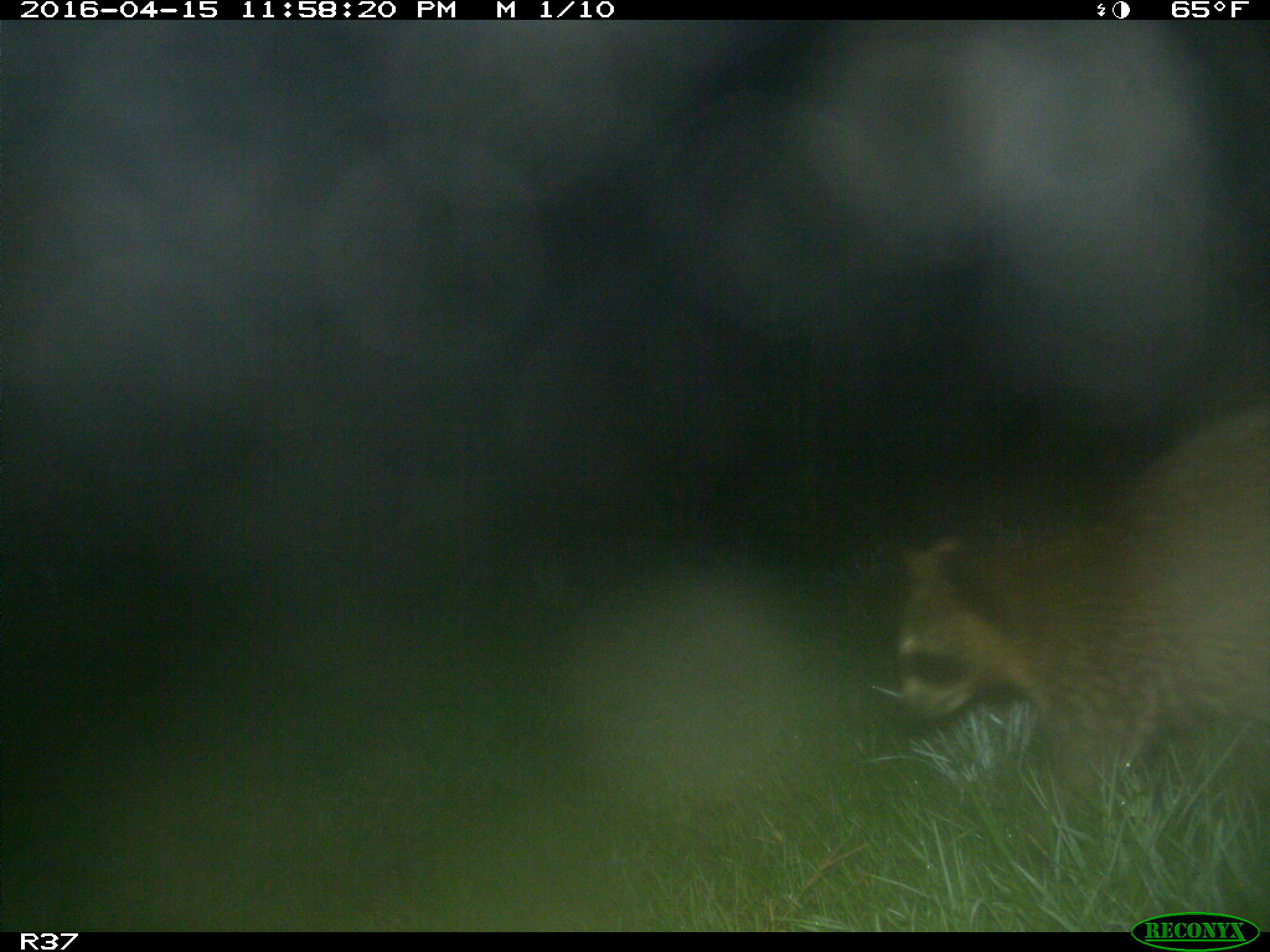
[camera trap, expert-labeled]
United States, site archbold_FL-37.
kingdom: Animalia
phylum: Chordata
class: Mammalia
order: Carnivora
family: Procyonidae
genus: Procyon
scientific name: Procyon lotor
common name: common raccoon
Procyon lotor (common raccoon).